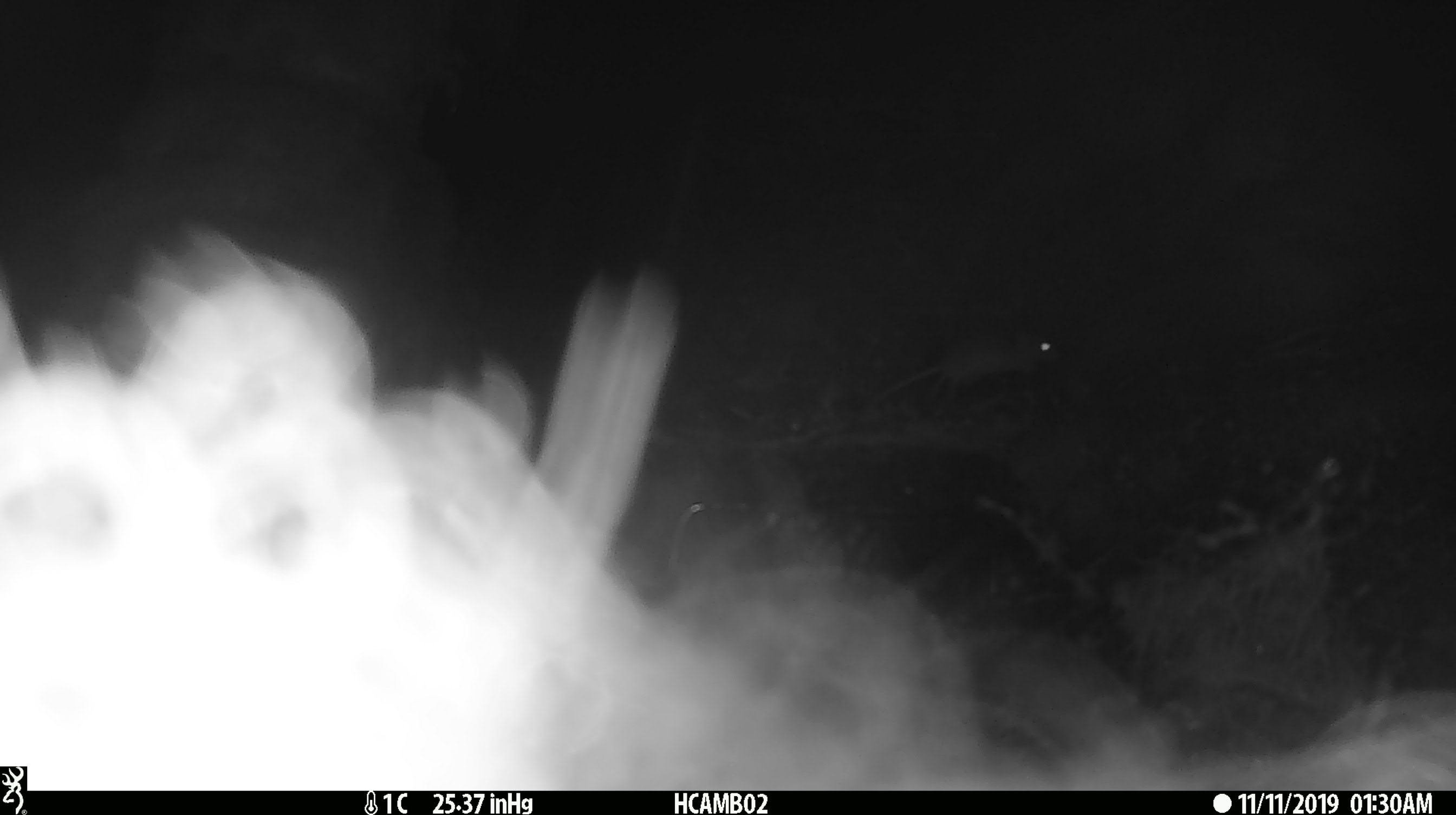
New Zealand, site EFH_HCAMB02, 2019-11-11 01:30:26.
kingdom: Animalia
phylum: Chordata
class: Mammalia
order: Rodentia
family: Muridae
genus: Mus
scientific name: Mus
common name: mouse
Mouse (Mus).